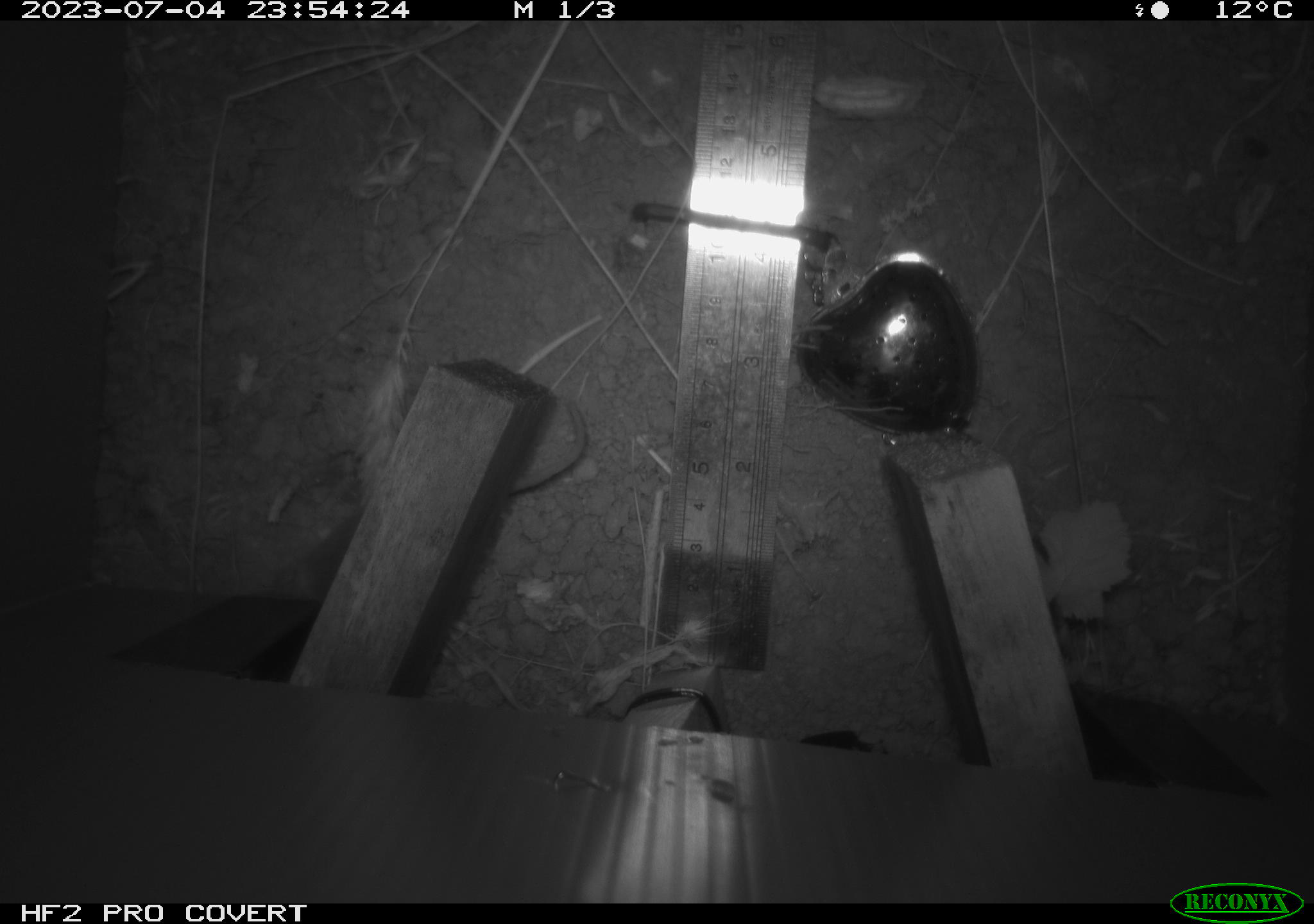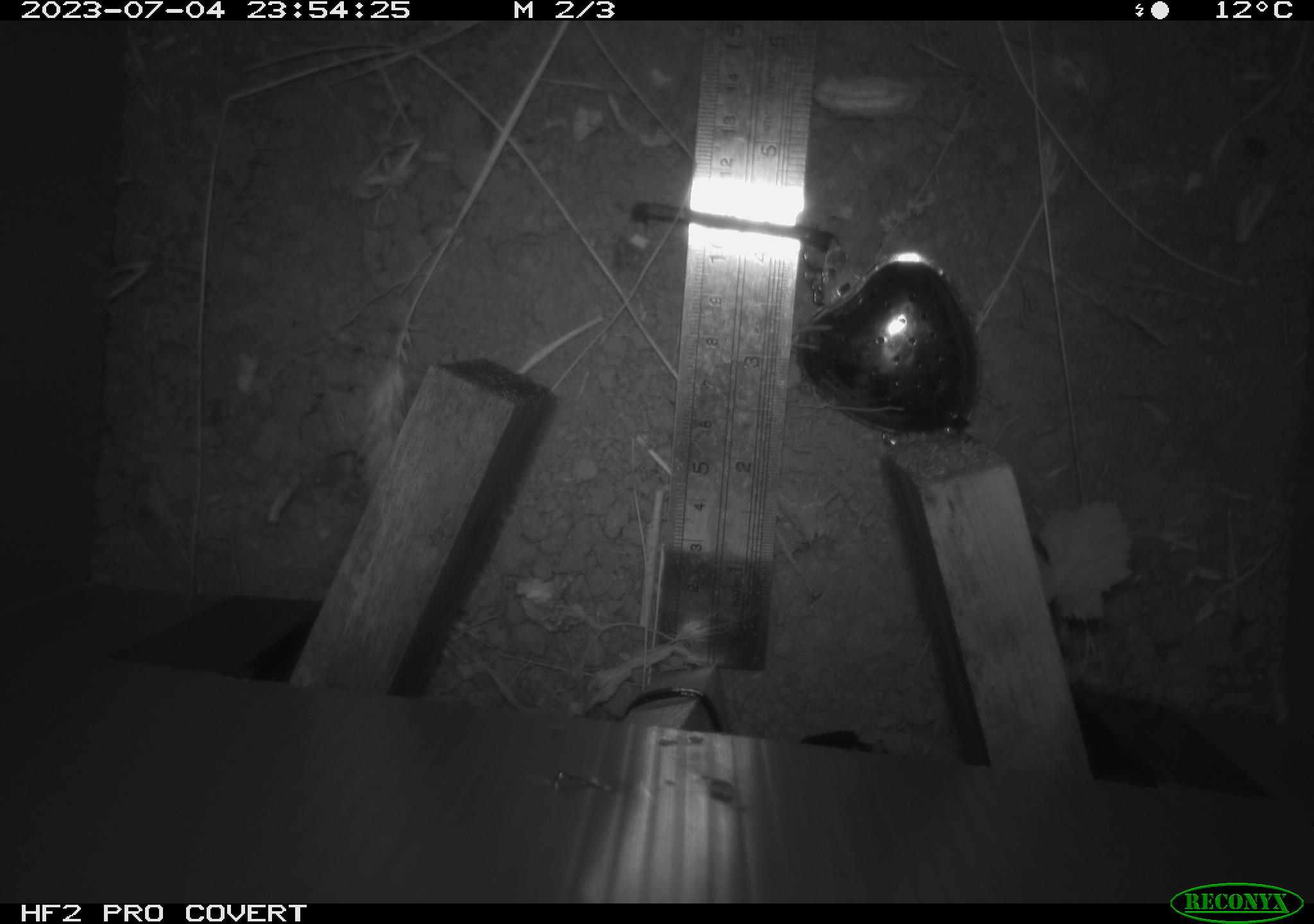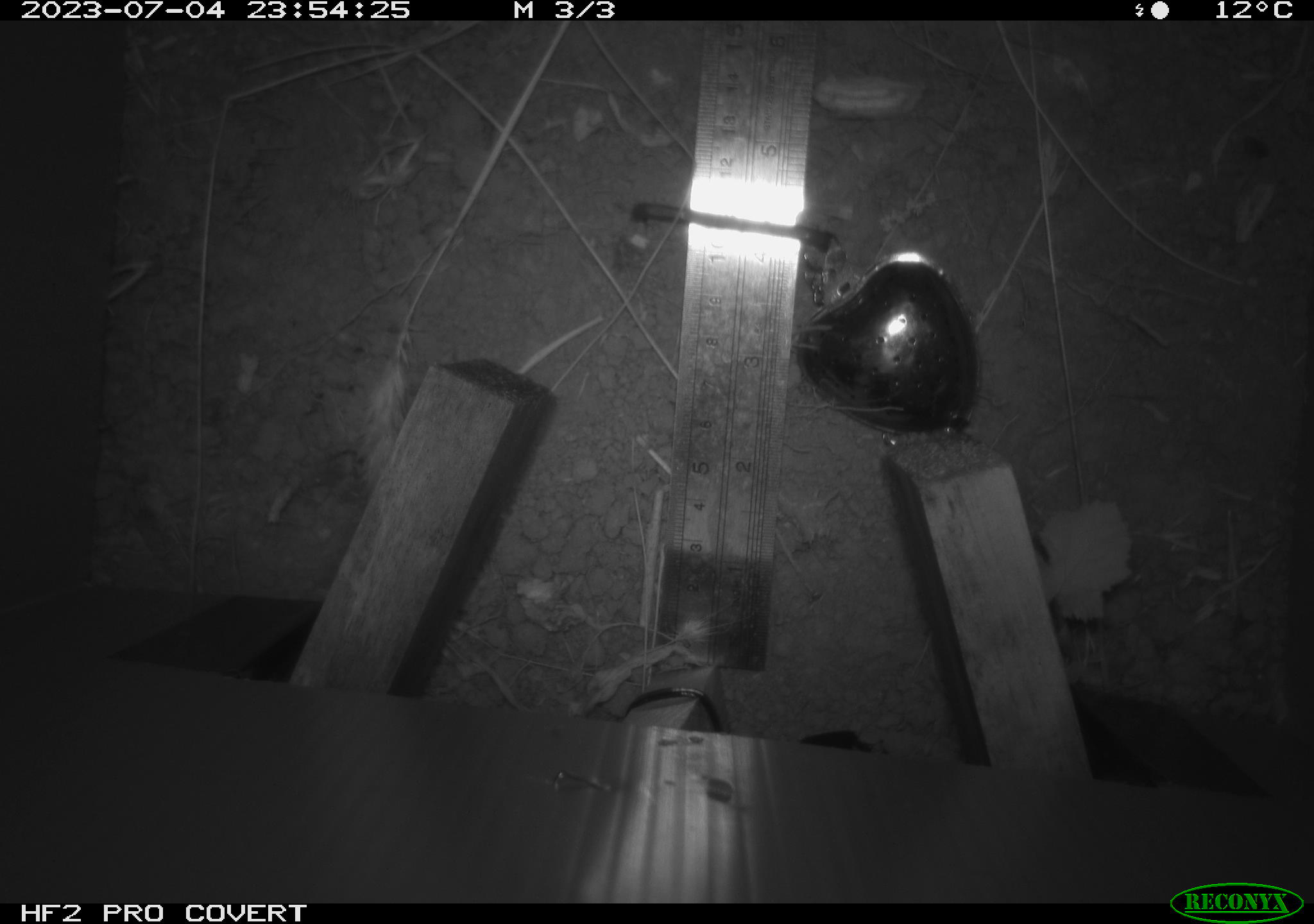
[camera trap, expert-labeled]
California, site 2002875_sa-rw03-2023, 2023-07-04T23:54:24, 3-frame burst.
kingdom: Animalia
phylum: Chordata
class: Mammalia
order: Rodentia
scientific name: Rodentia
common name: mouse species